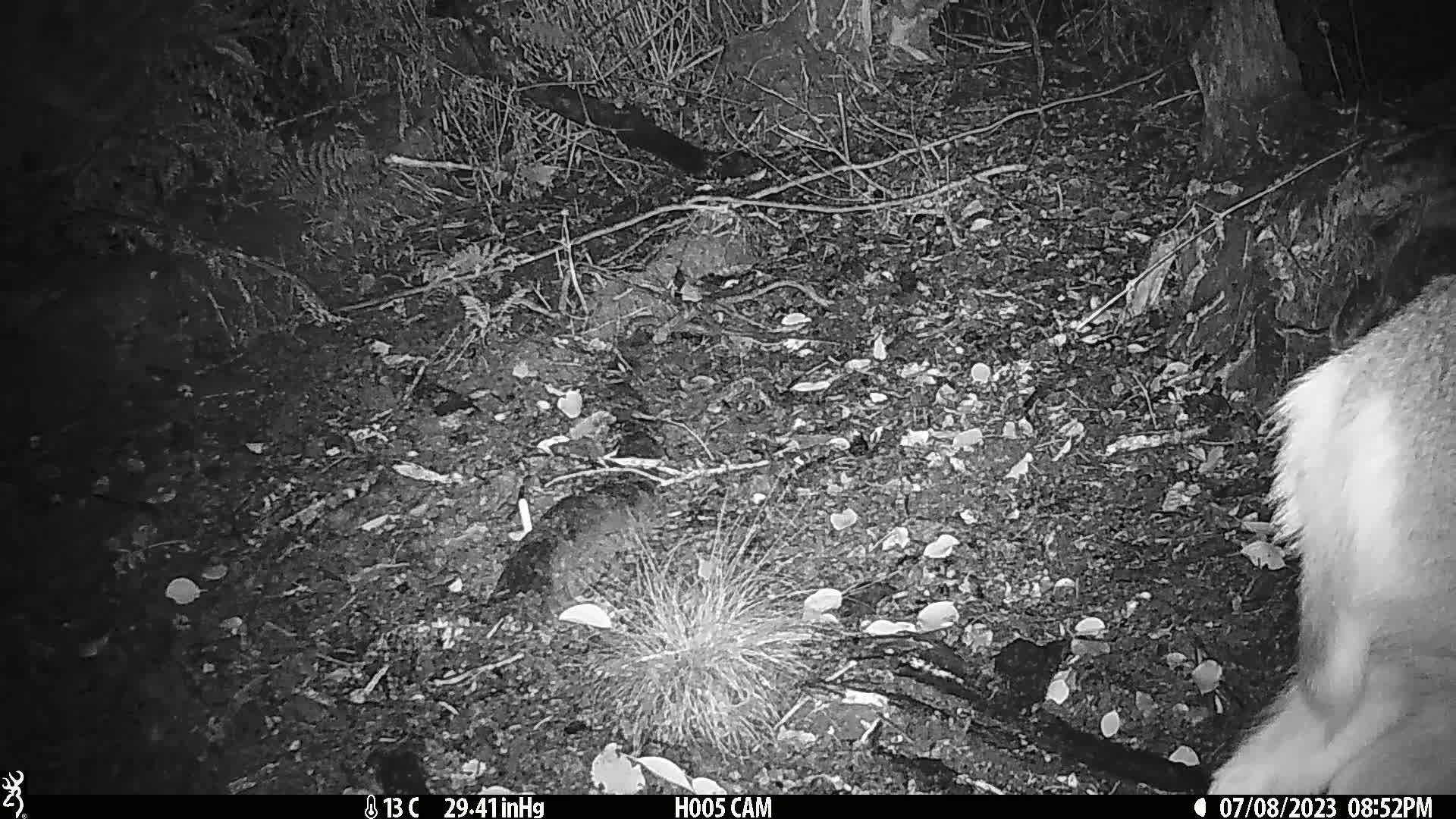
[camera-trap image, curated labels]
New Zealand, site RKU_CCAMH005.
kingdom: Animalia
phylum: Chordata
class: Mammalia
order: Artiodactyla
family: Cervidae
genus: Odocoileus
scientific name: Odocoileus virginianus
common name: white-tailed deer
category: white tailed deer